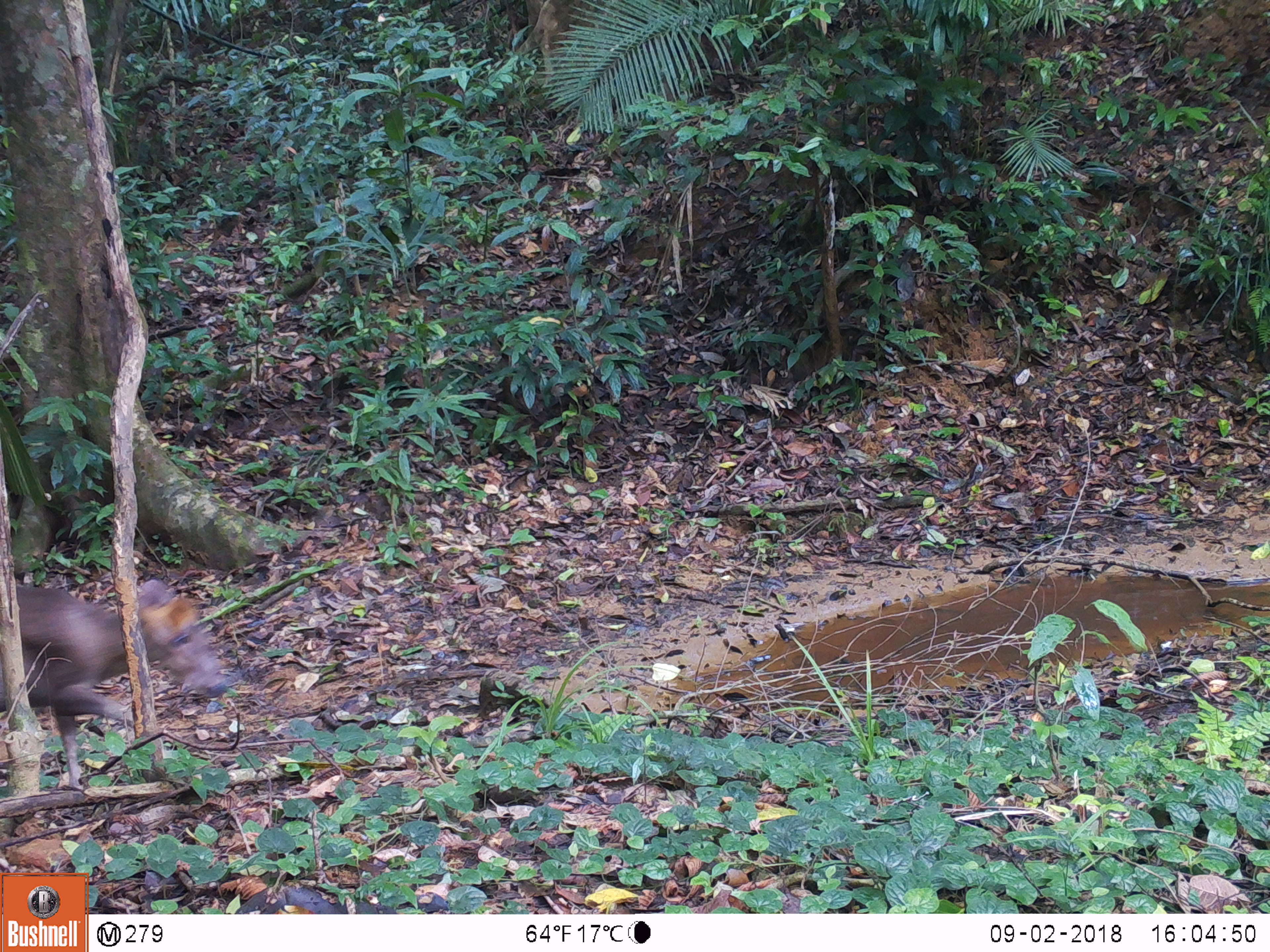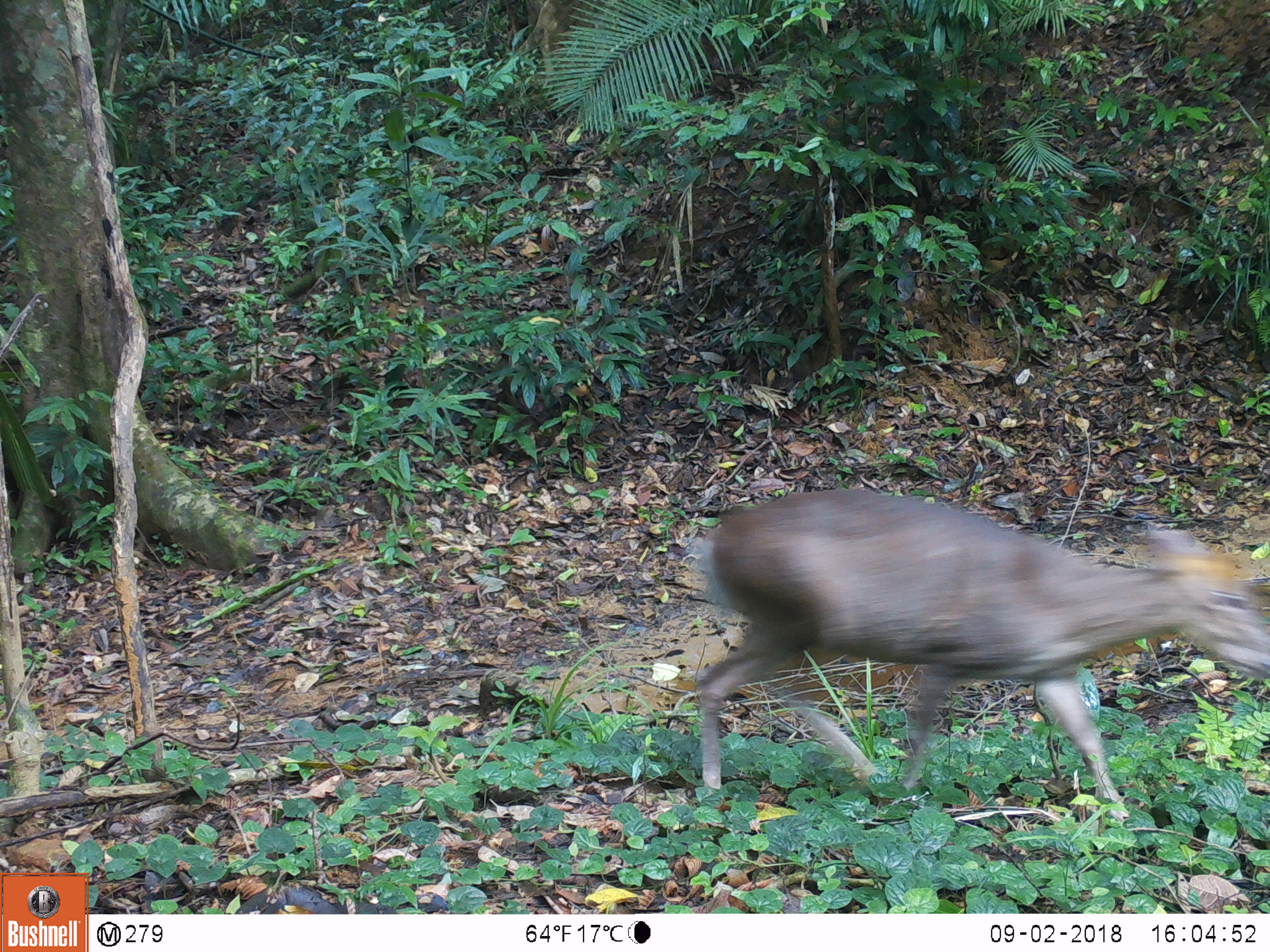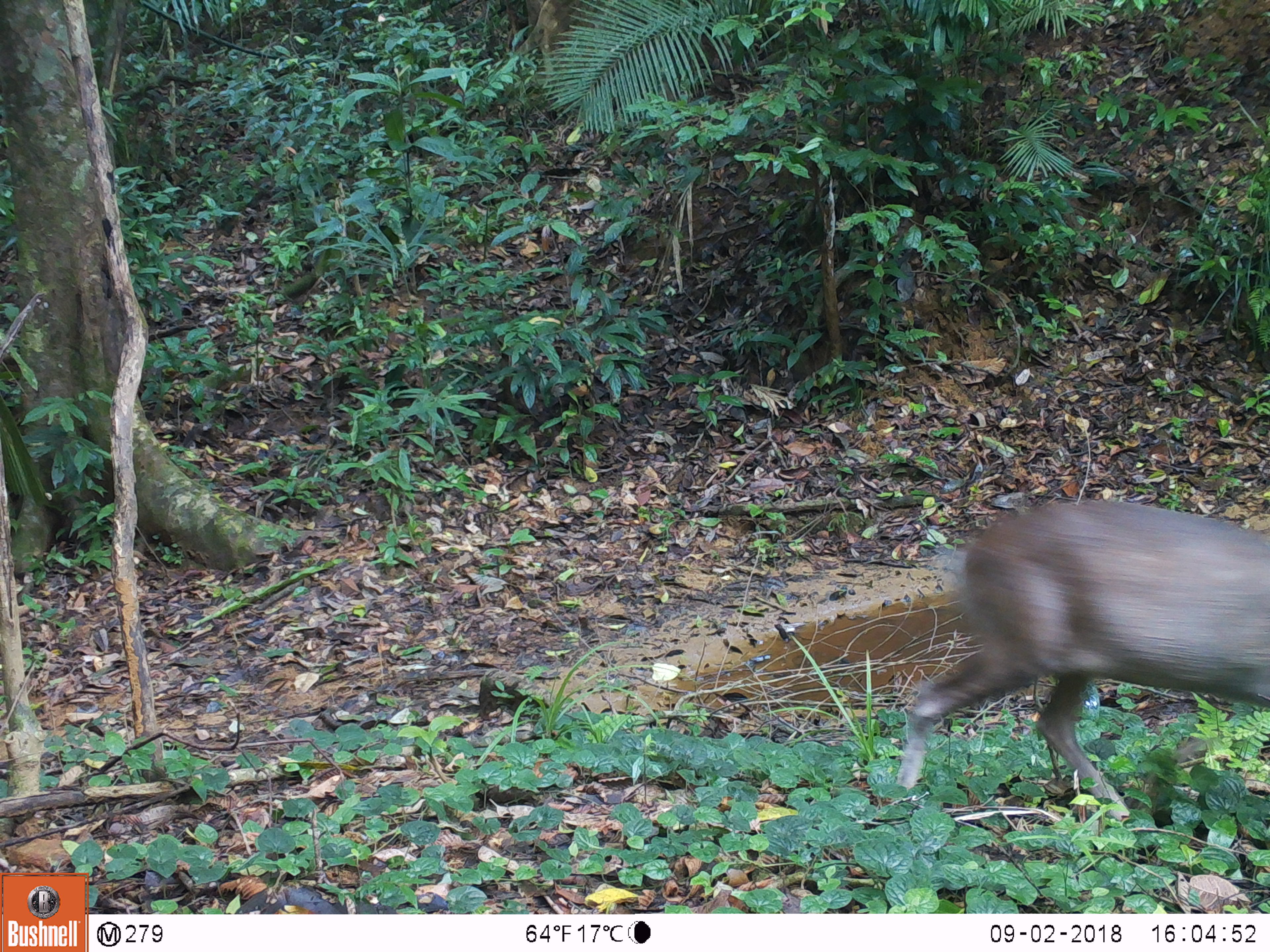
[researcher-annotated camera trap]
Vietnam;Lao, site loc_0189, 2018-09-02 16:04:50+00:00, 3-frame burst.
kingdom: Animalia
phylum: Chordata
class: Mammalia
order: Artiodactyla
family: Cervidae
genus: Muntiacus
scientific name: Muntiacus rooseveltorum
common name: roosevelt's muntjac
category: roosevelts muntjac group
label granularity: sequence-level